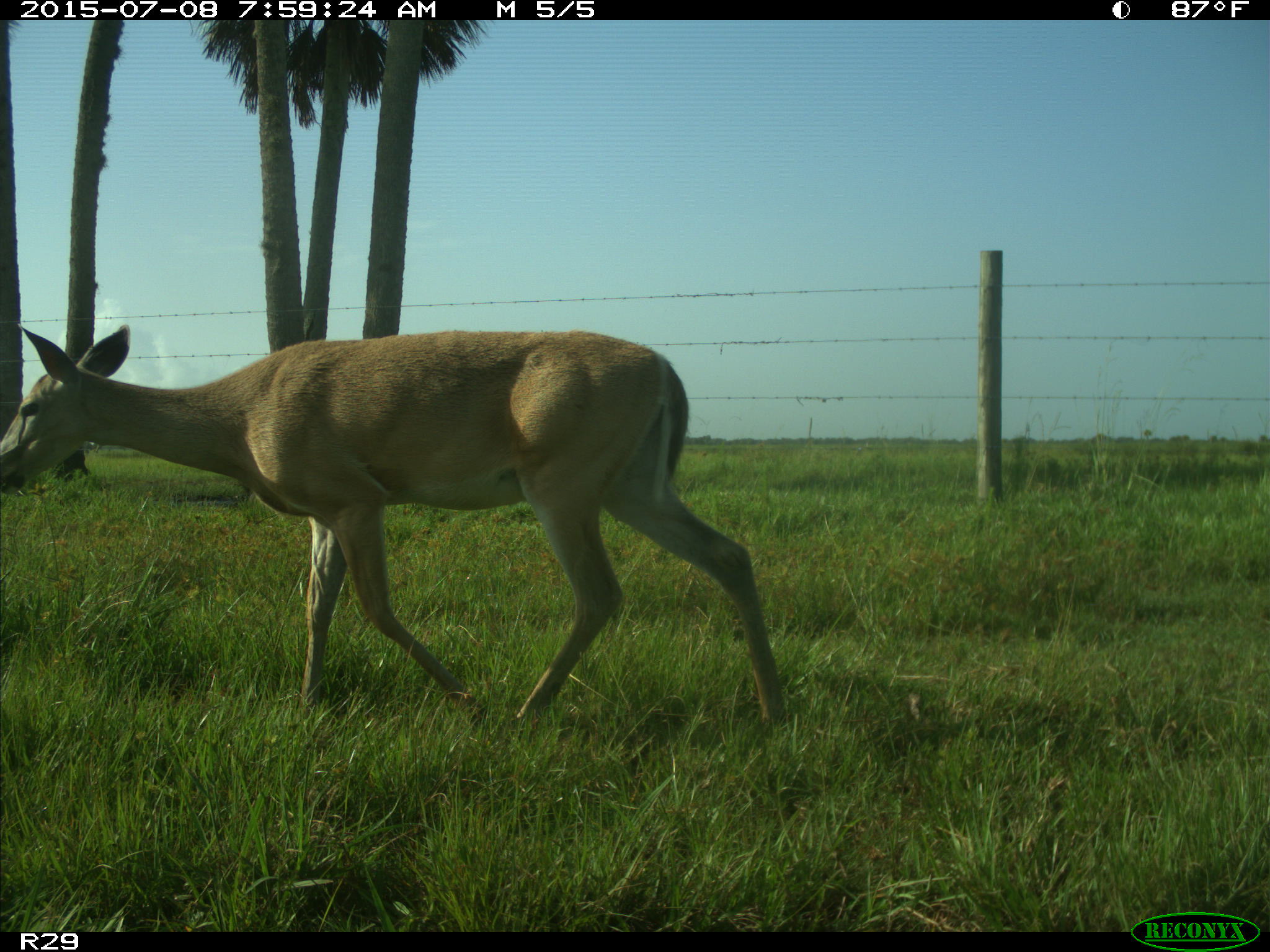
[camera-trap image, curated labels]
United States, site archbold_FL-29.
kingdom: Animalia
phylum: Chordata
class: Mammalia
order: Artiodactyla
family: Cervidae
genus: Odocoileus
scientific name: Odocoileus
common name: deer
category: unidentified deer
Unidentified deer (deer) (Odocoileus).